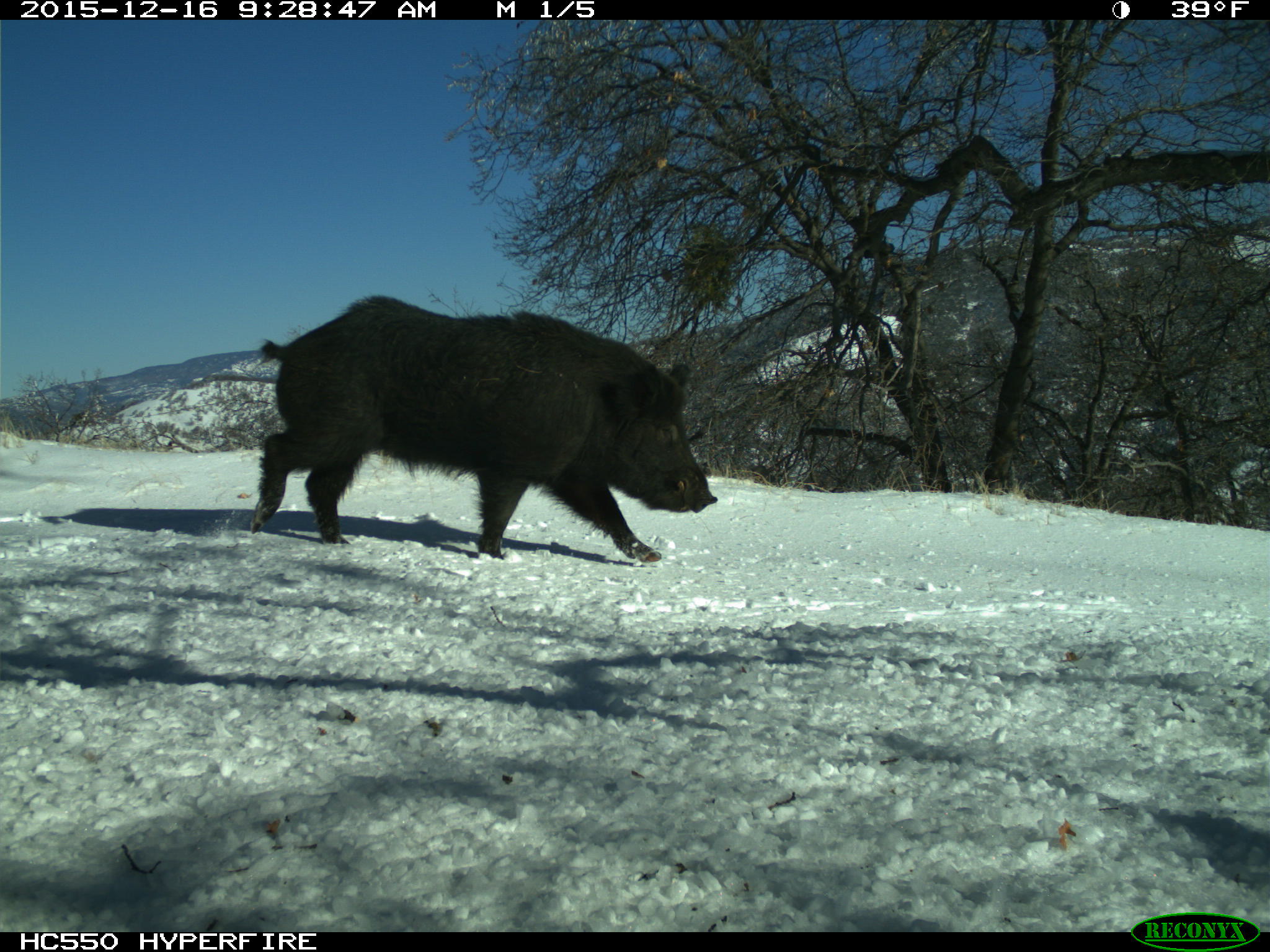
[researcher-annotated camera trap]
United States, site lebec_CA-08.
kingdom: Animalia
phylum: Chordata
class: Mammalia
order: Artiodactyla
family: Suidae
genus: Sus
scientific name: Sus scrofa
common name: wild boar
Sus scrofa (wild boar).